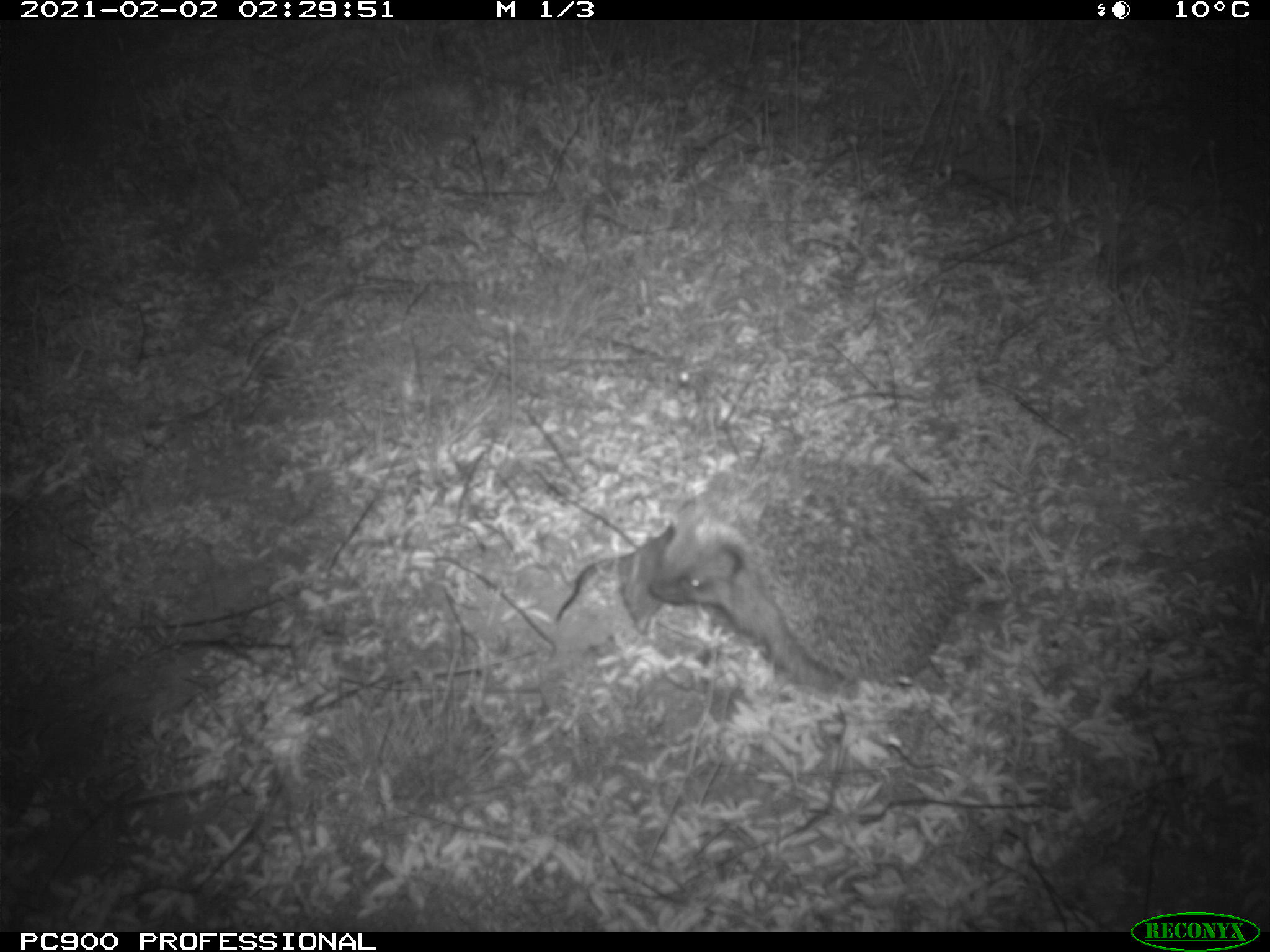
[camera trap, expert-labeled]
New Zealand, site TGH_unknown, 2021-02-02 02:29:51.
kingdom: Animalia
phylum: Chordata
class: Mammalia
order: Eulipotyphla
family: Erinaceidae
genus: Erinaceus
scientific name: Erinaceus europaeus europaeus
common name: european hedgehog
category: hedgehog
Hedgehog (european hedgehog) (Erinaceus europaeus europaeus).